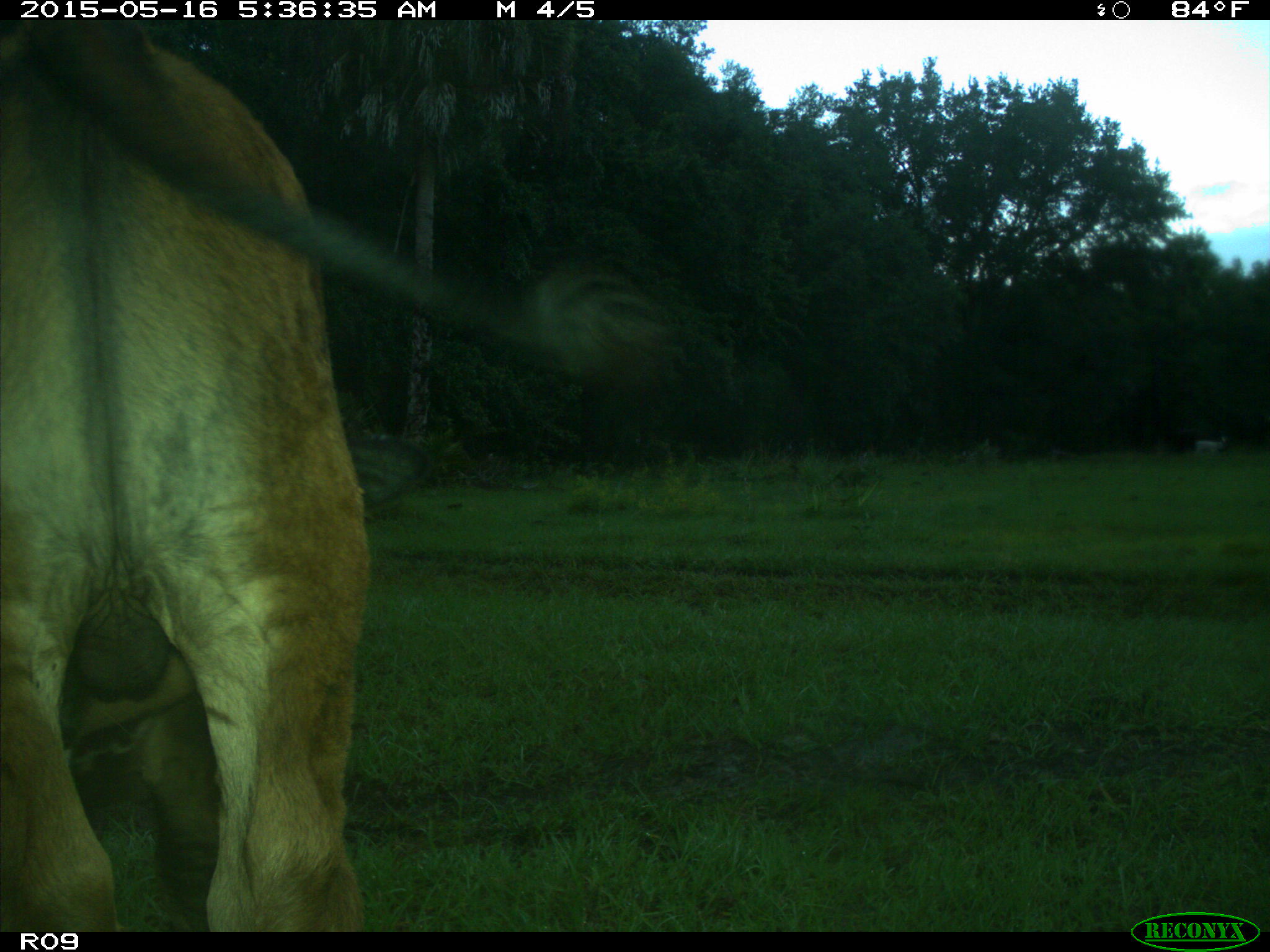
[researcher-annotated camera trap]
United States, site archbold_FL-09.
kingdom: Animalia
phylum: Chordata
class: Mammalia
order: Artiodactyla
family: Bovidae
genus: Bos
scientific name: Bos taurus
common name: domestic cow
Bos taurus (domestic cow).